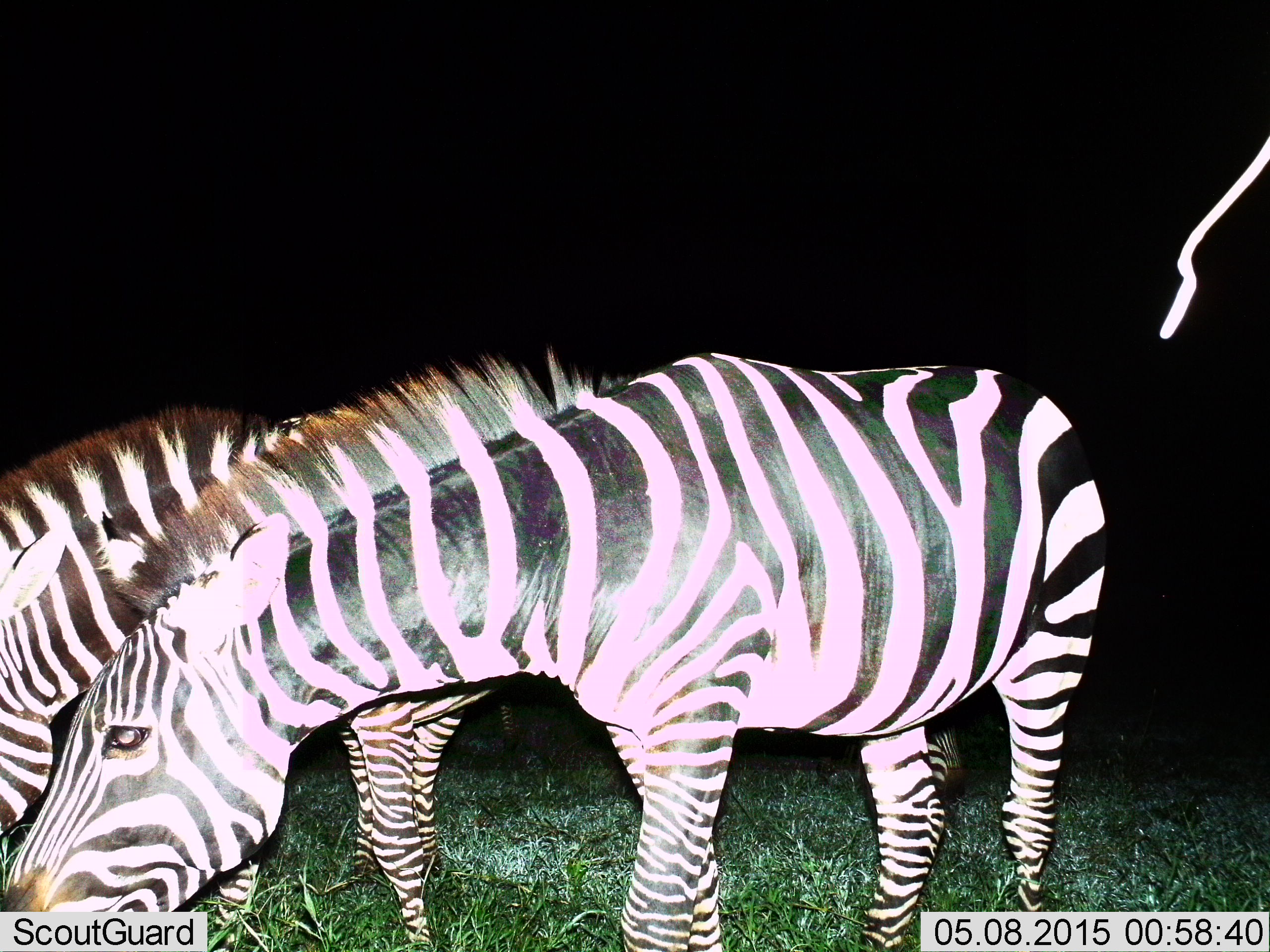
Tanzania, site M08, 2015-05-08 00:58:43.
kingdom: Animalia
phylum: Chordata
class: Mammalia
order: Perissodactyla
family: Equidae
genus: Equus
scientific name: Equus quagga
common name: plains zebra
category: zebra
Zebra (plains zebra) (Equus quagga), count 2. Behavior (volunteer vote fractions): standing 20%, resting 0%, moving 0%, interacting 0%. Young present (vote fraction): 0%. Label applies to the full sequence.